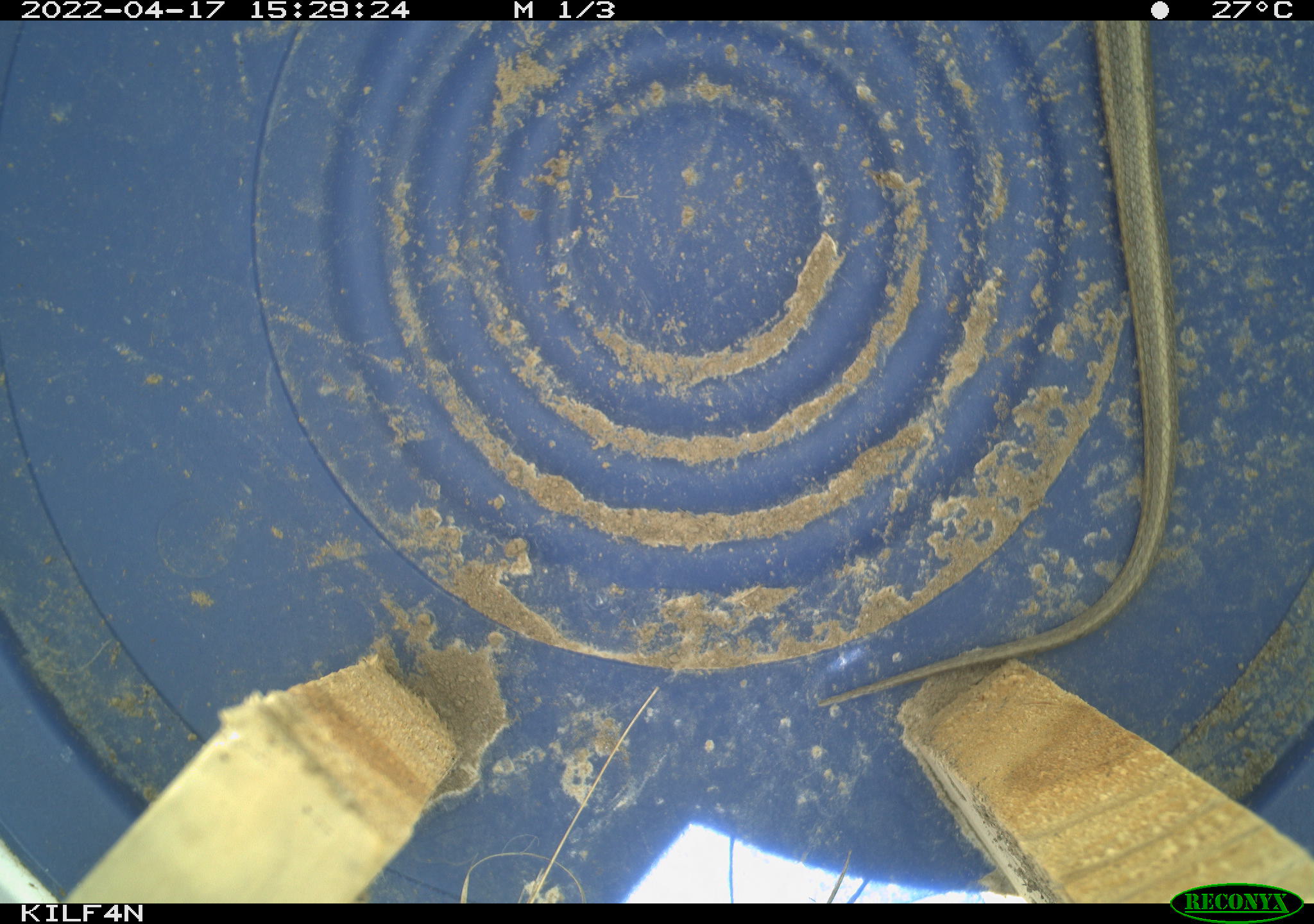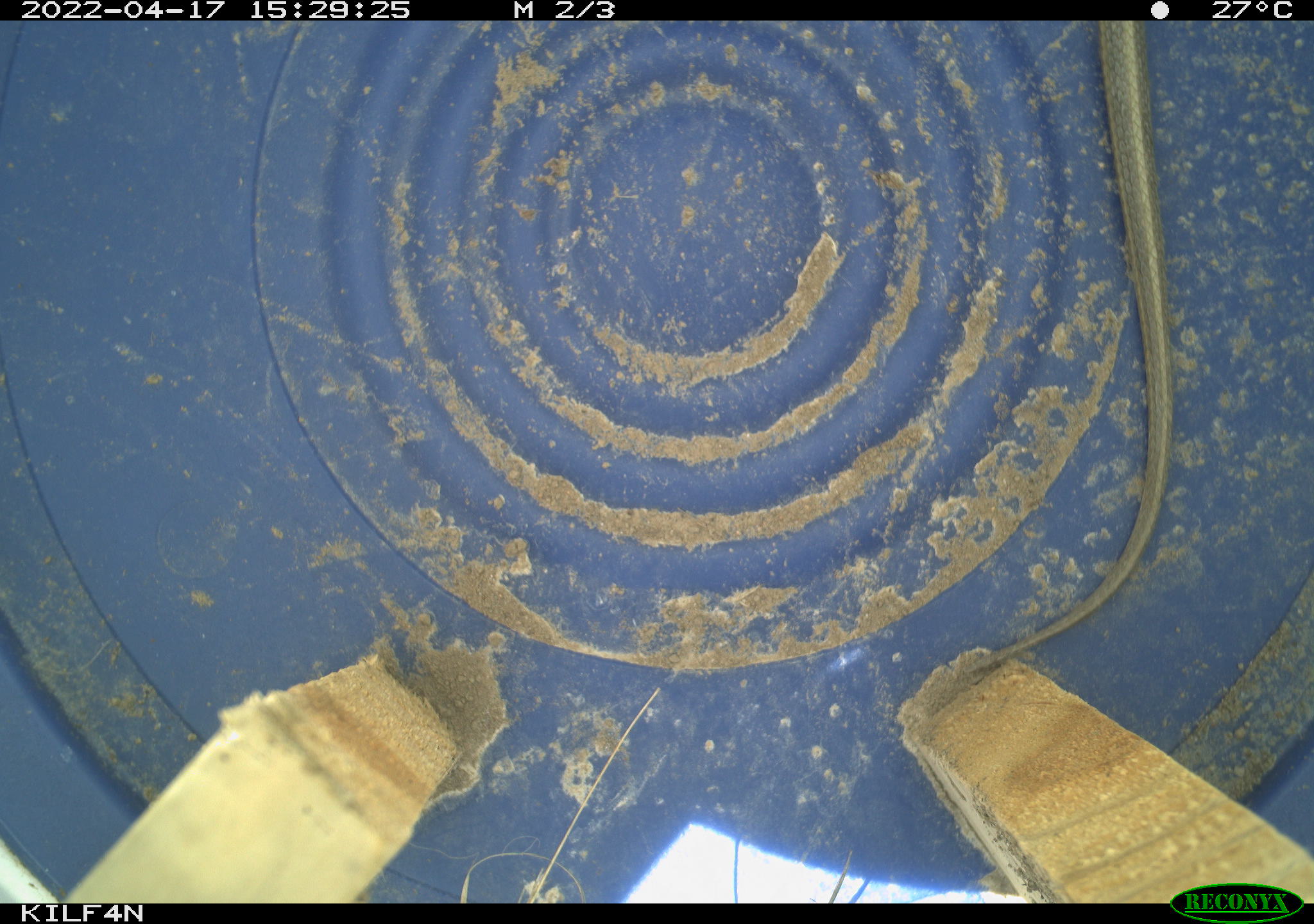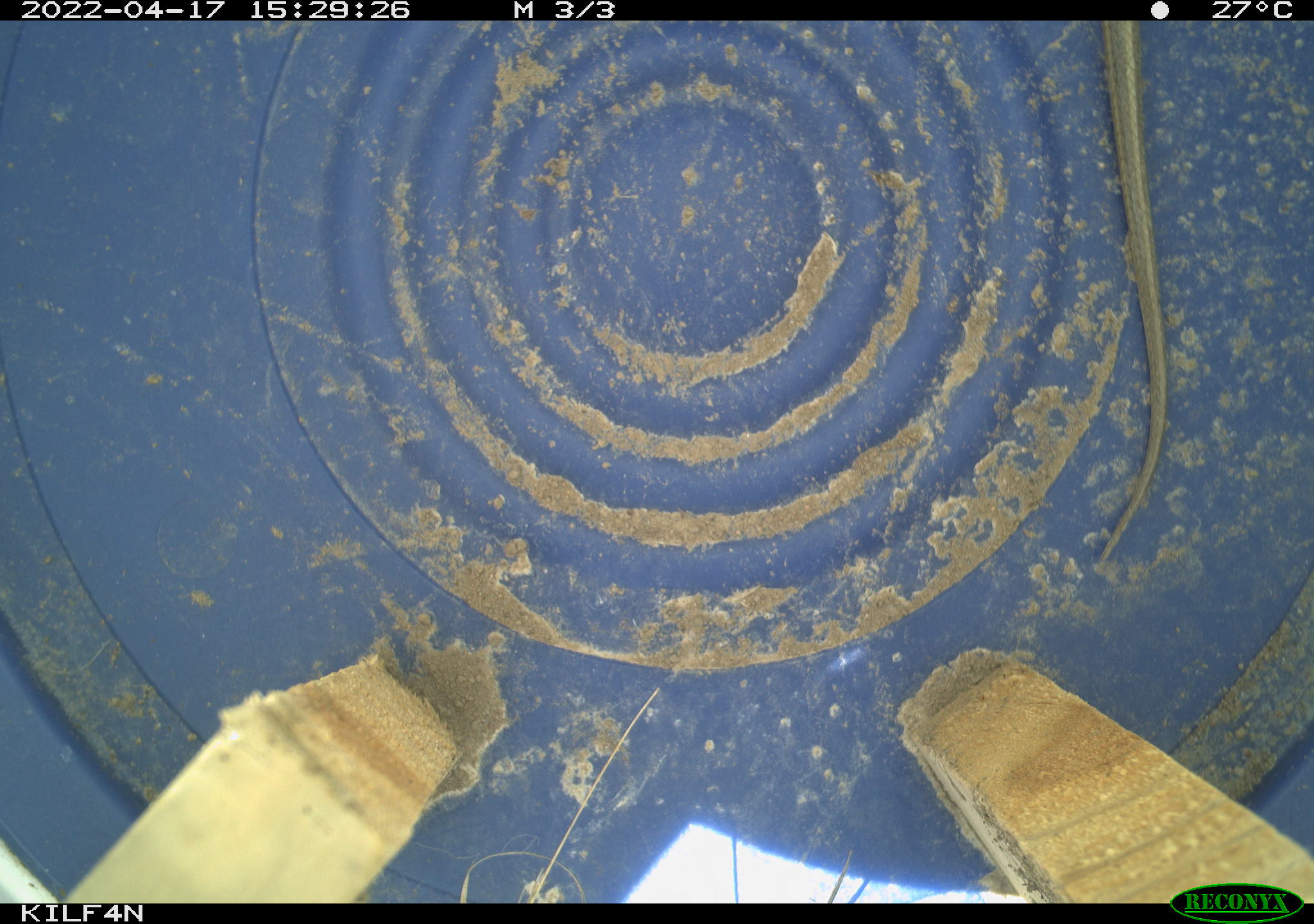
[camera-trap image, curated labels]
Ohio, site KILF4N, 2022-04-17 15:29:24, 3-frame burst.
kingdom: Animalia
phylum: Chordata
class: Reptilia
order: Squamata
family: Colubridae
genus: Thamnophis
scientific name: Thamnophis sirtalis sirtalis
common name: eastern gartersnake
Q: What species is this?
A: Eastern gartersnake (Thamnophis sirtalis sirtalis).